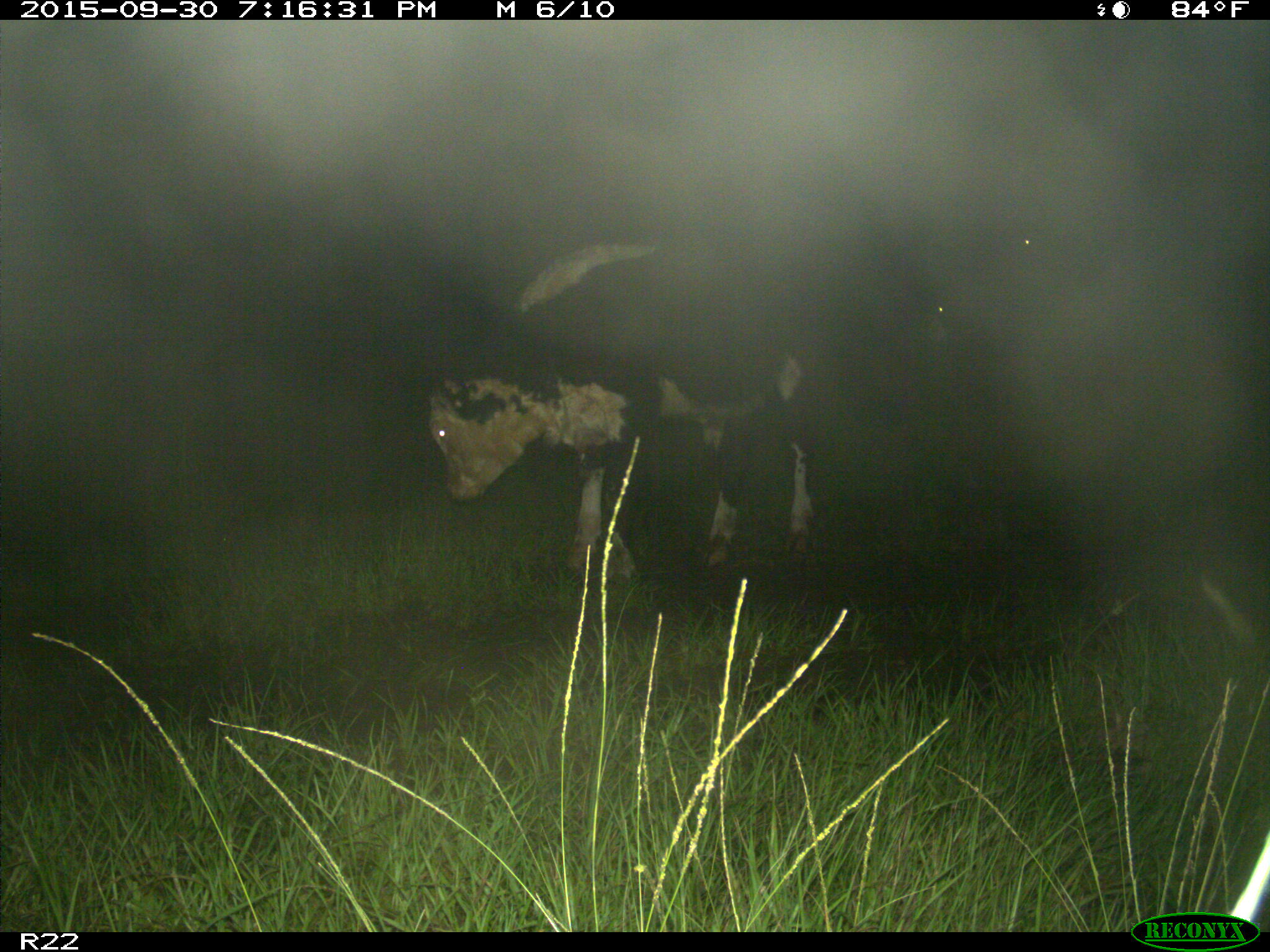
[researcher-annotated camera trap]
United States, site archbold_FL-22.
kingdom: Animalia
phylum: Chordata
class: Mammalia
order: Artiodactyla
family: Bovidae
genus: Bos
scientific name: Bos taurus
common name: domestic cow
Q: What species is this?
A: Bos taurus (domestic cow).